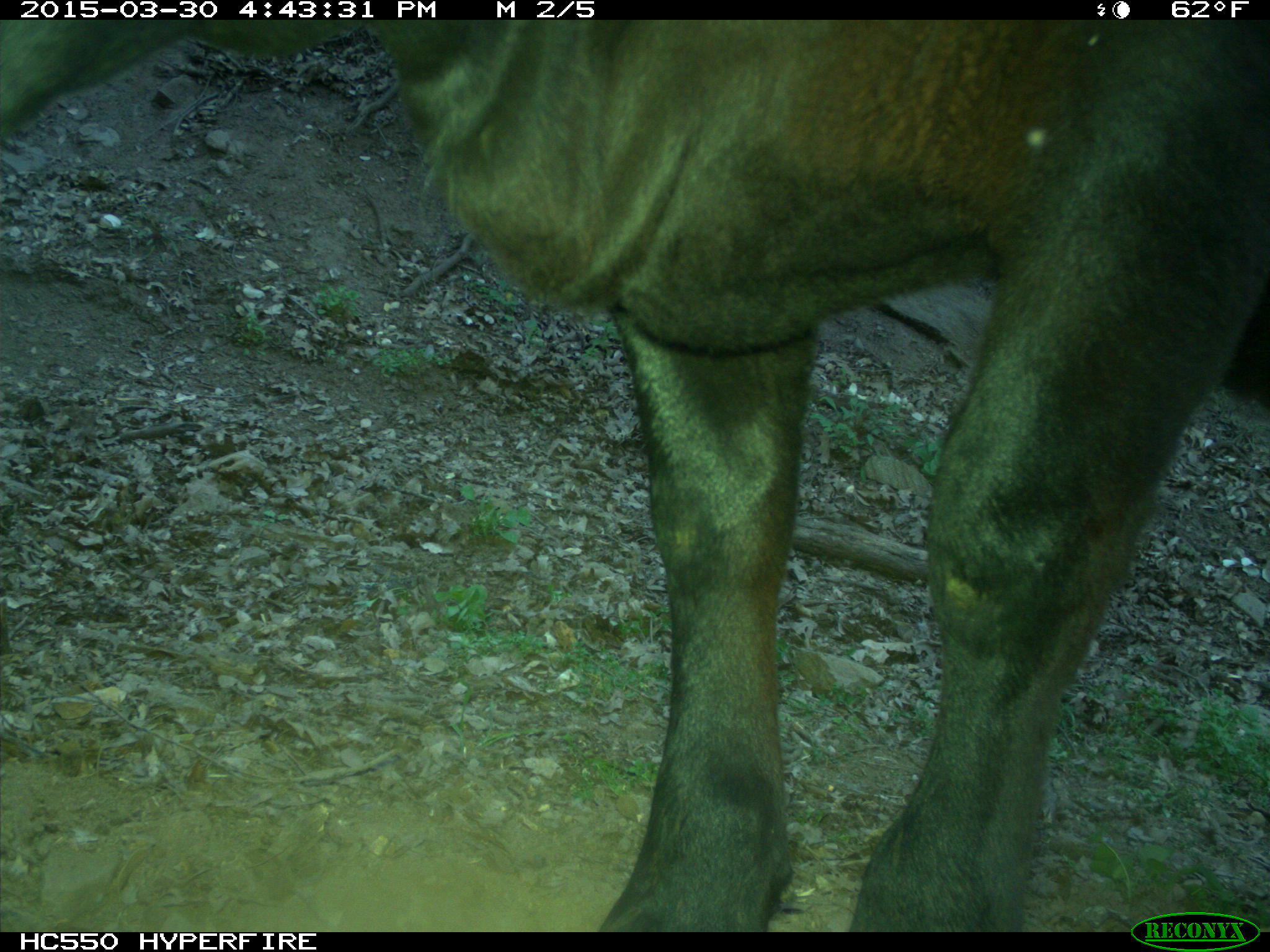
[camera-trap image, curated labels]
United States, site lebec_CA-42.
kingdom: Animalia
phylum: Chordata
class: Mammalia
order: Artiodactyla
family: Bovidae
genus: Bos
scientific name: Bos taurus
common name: domestic cow